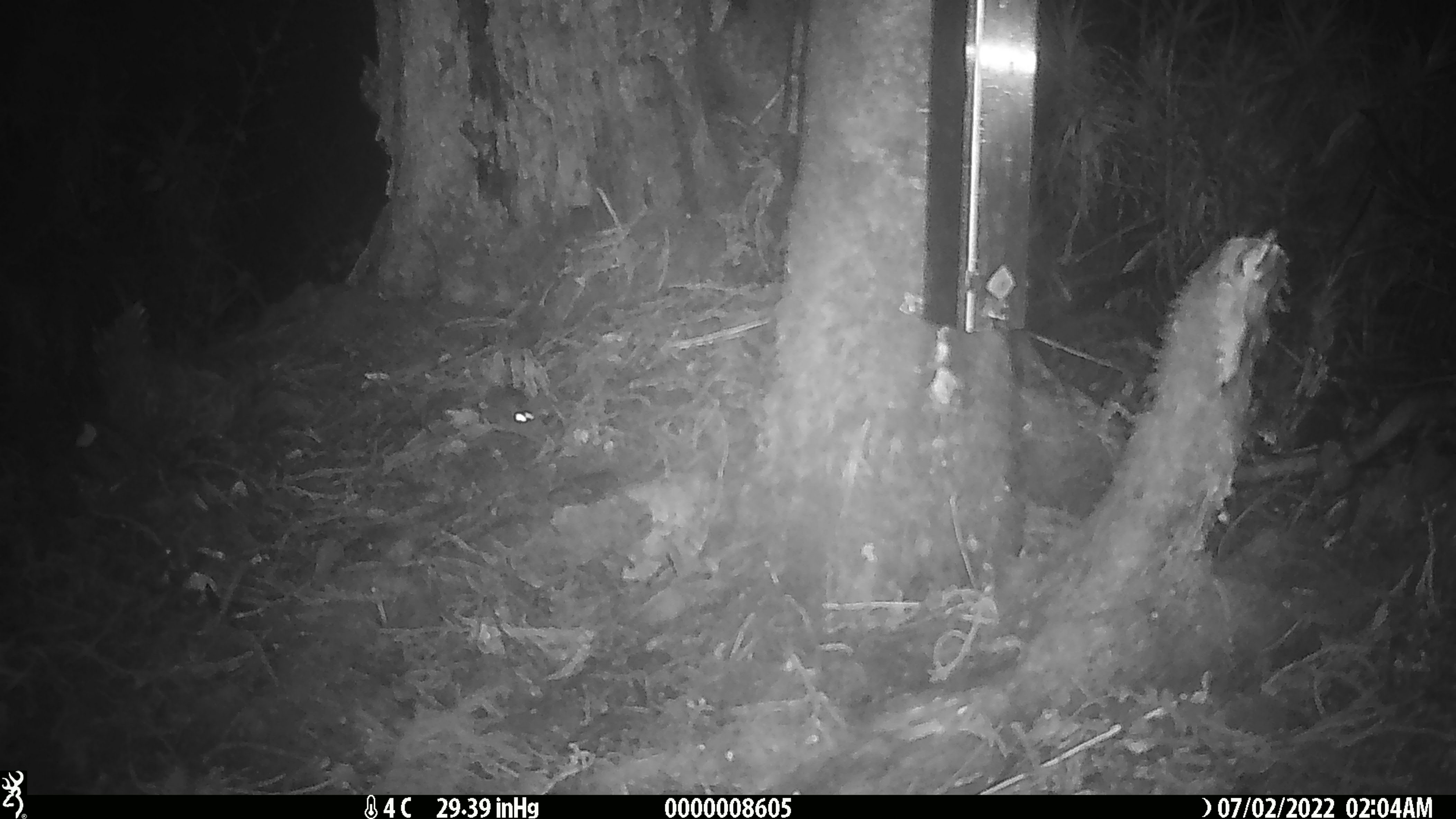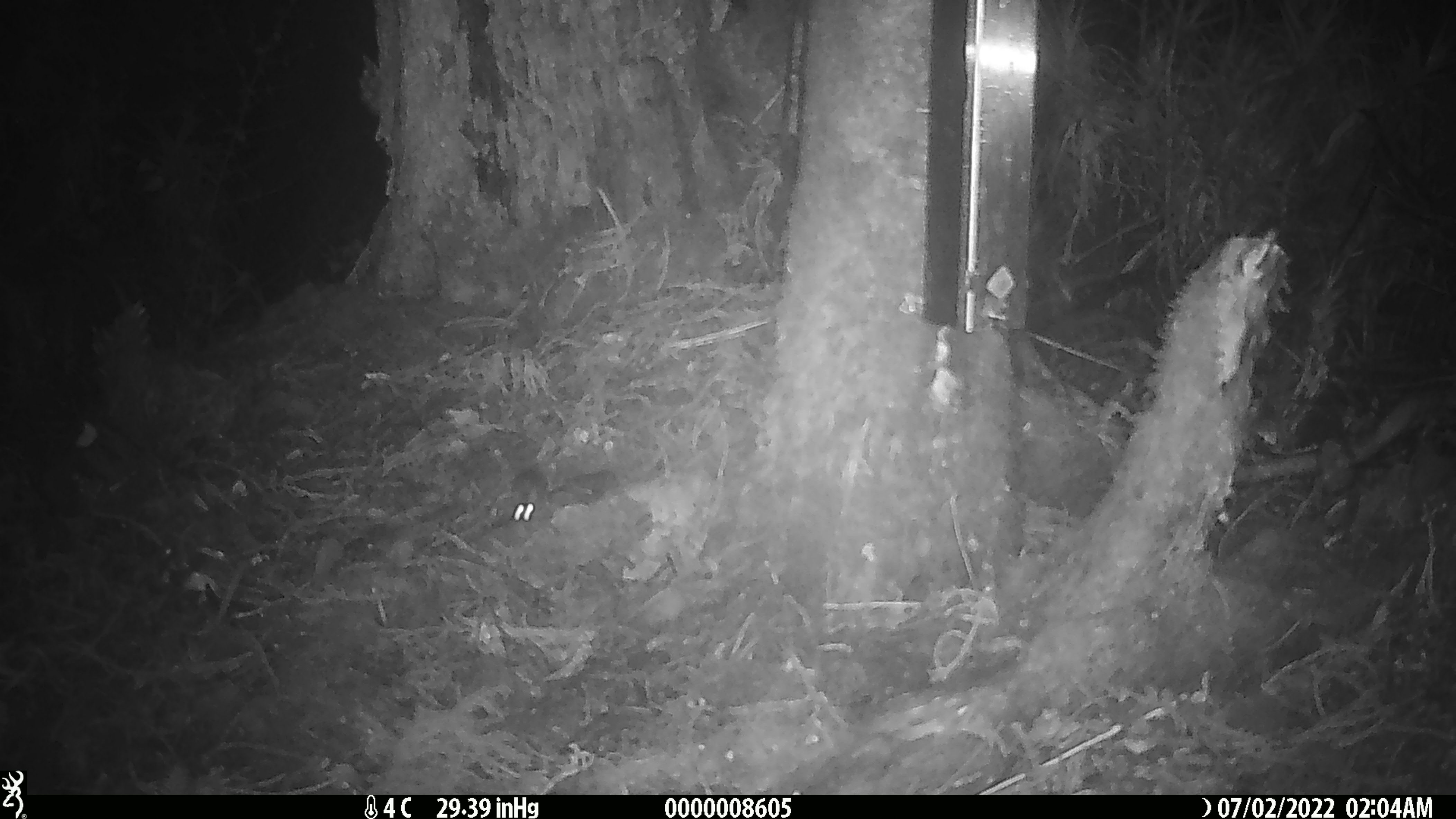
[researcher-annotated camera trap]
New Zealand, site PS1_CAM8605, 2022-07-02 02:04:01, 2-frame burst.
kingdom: Animalia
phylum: Chordata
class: Mammalia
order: Rodentia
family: Muridae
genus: Mus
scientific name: Mus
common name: mouse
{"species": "mouse (Mus)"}